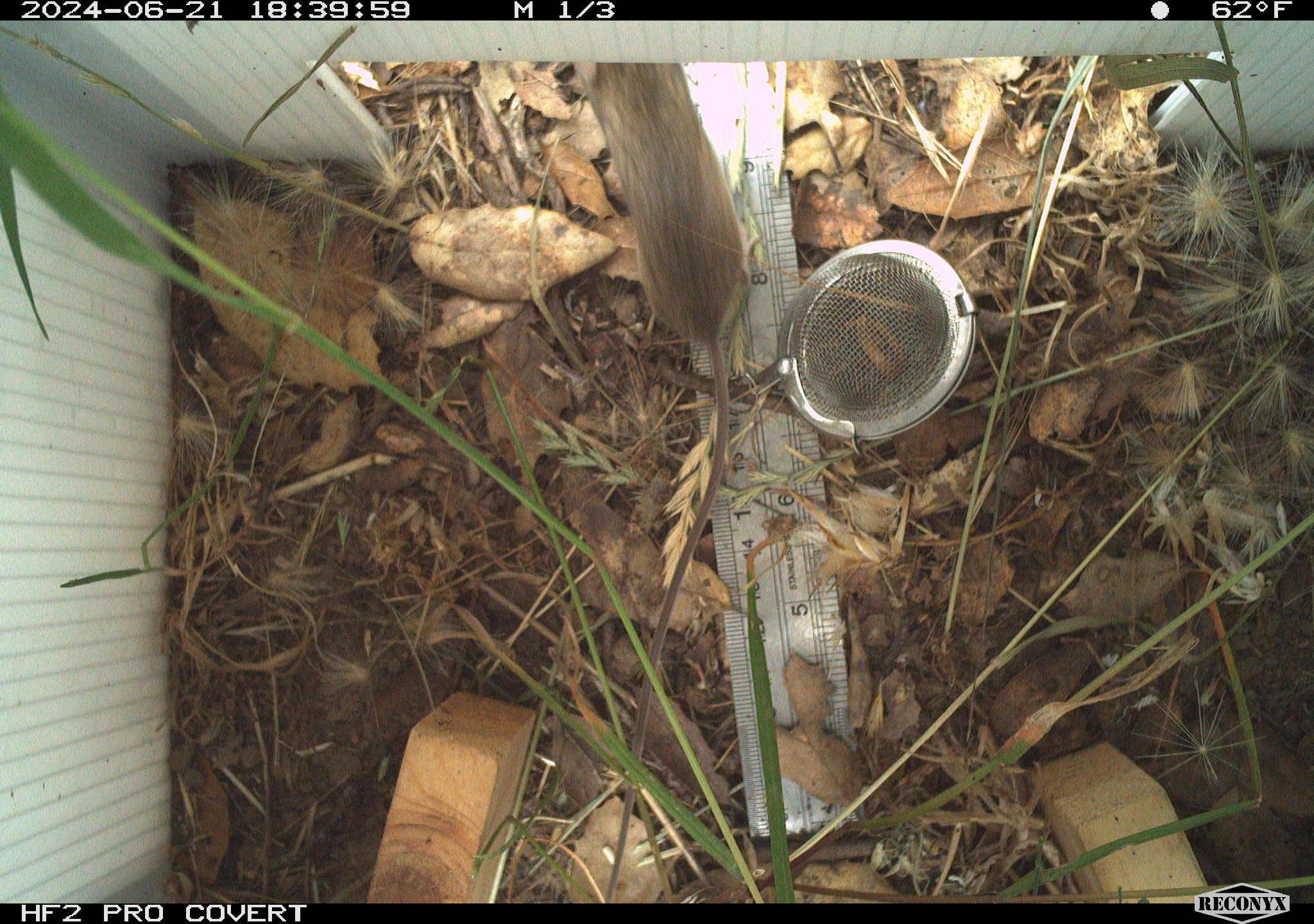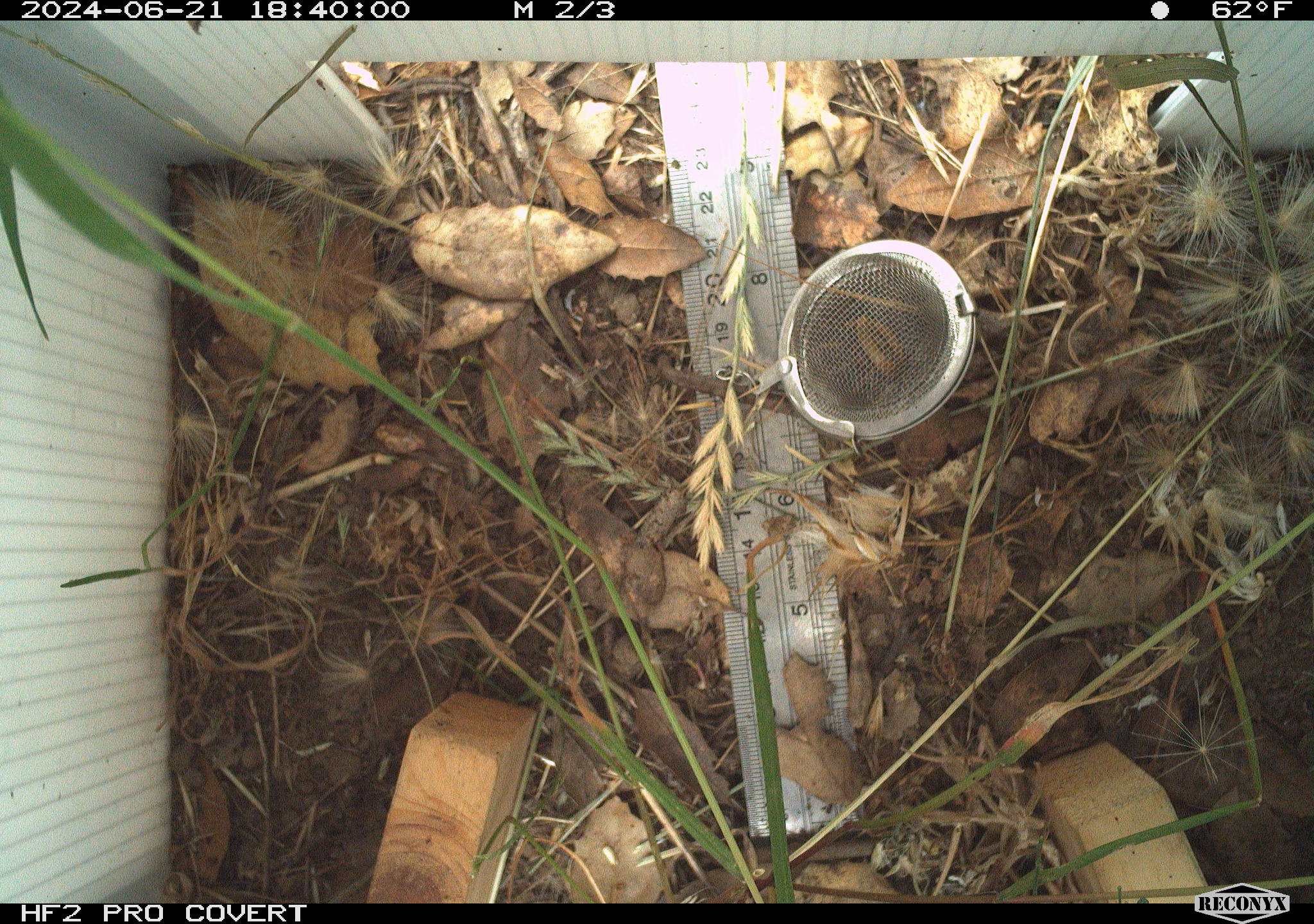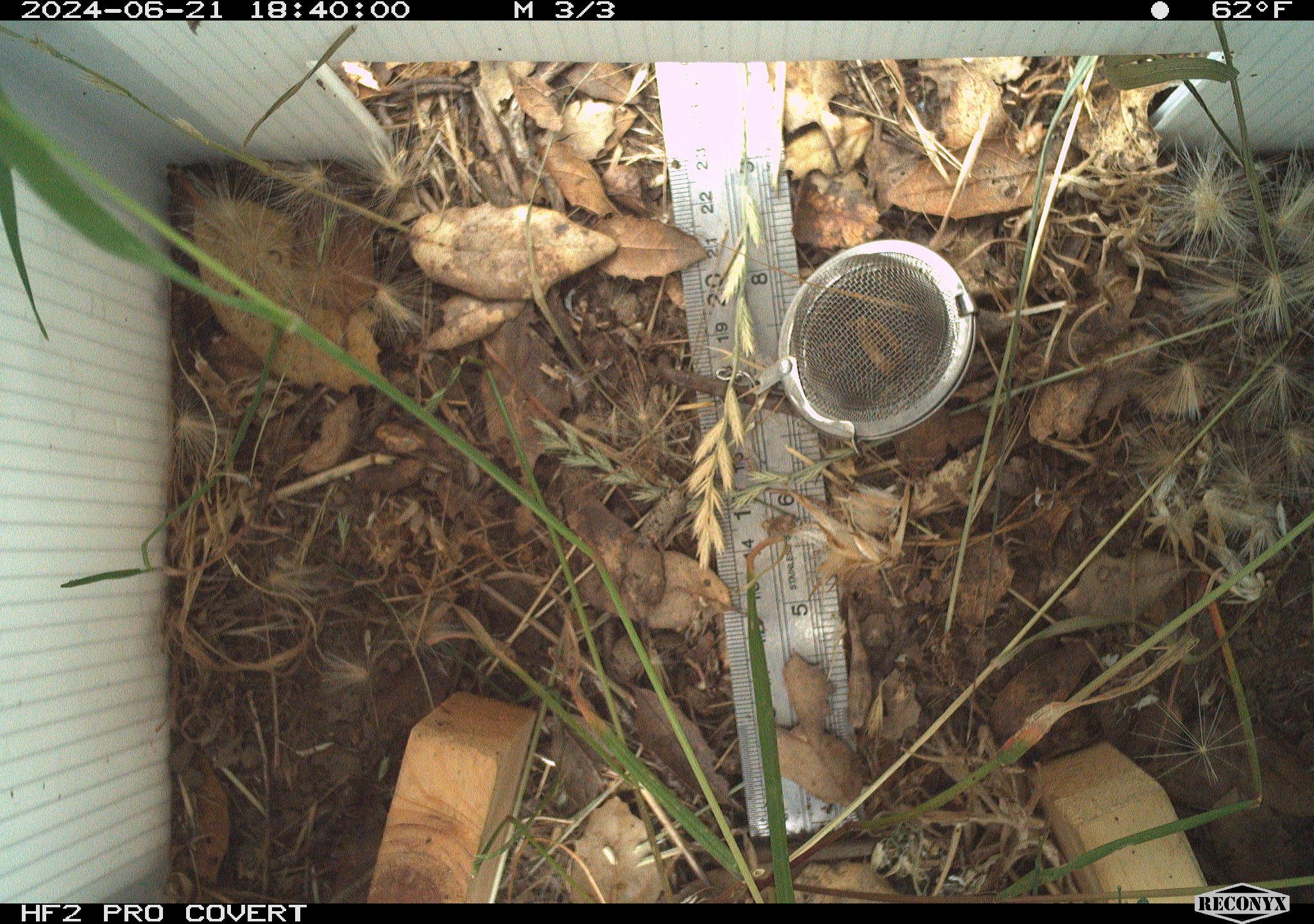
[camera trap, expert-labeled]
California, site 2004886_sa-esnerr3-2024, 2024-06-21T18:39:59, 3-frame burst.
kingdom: Animalia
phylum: Chordata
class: Mammalia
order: Rodentia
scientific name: Rodentia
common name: rodent